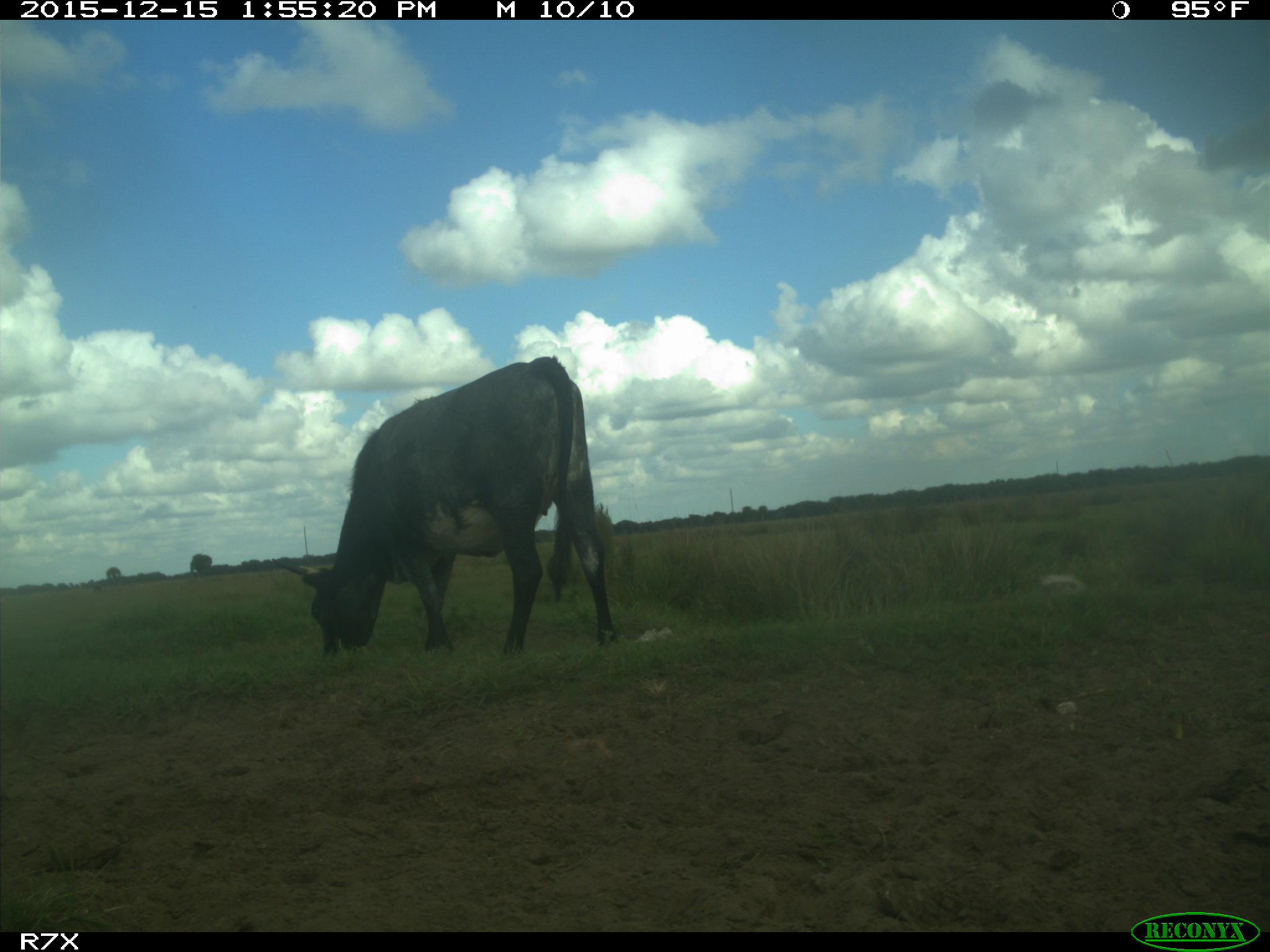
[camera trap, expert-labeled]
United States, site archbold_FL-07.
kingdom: Animalia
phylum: Chordata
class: Mammalia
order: Artiodactyla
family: Bovidae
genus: Bos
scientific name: Bos taurus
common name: domestic cow